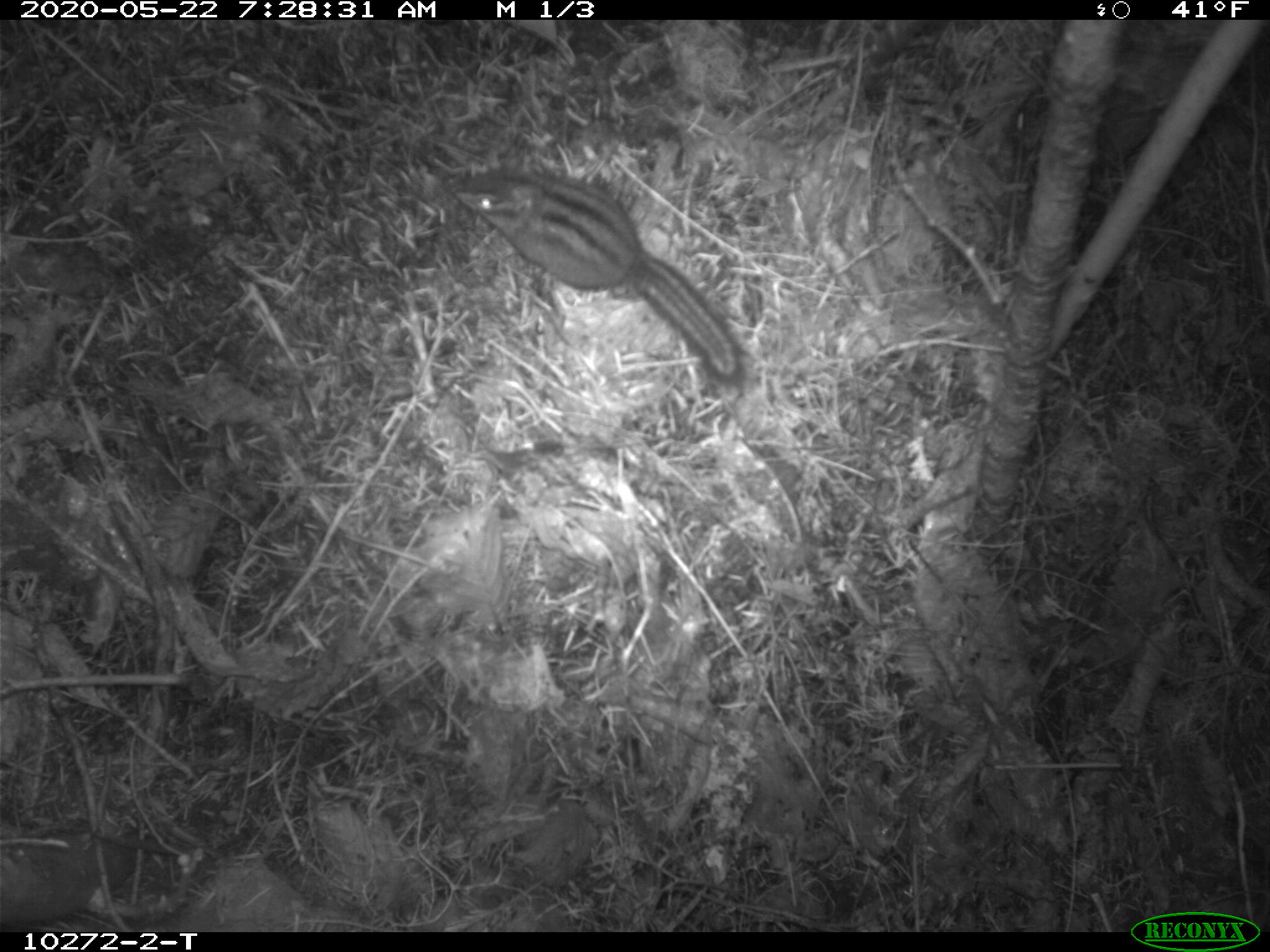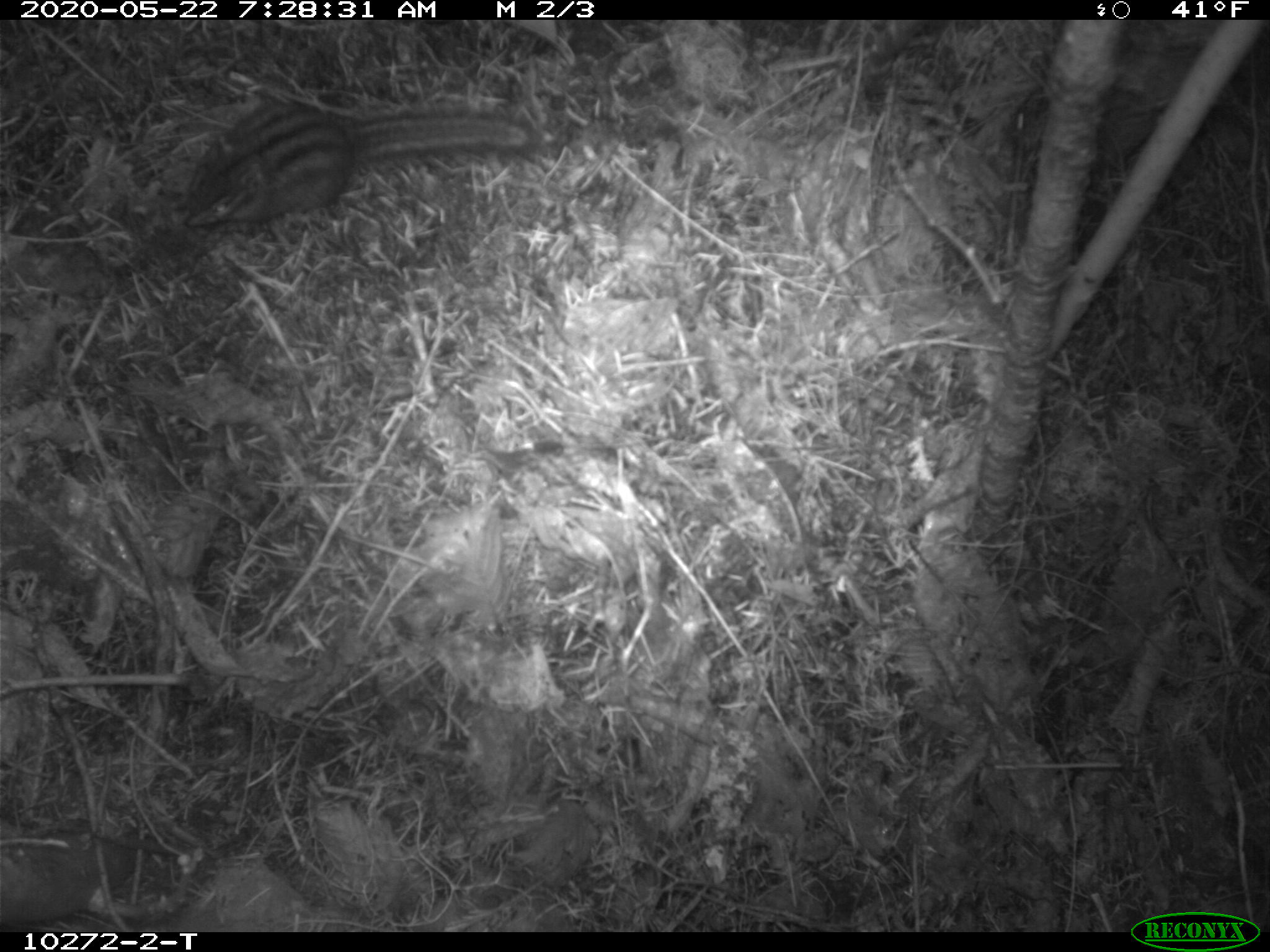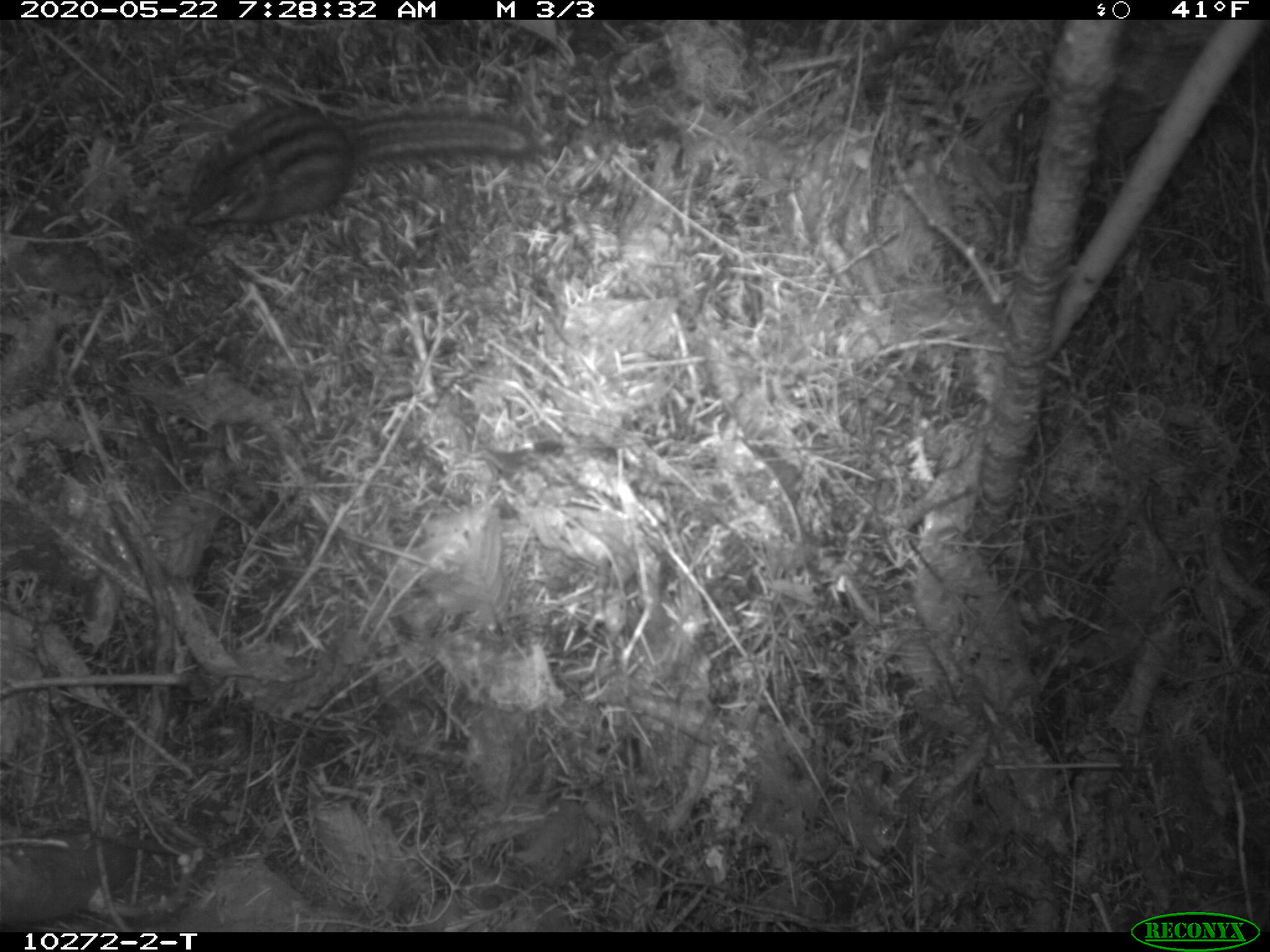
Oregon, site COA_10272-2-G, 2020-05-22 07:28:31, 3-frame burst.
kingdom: Animalia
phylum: Chordata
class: Mammalia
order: Rodentia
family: Sciuridae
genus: Neotamias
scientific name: Neotamias townsendii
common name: townsend's chipmunk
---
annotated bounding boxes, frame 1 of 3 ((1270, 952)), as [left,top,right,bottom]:
townsend's chipmunk: [438,145,759,391]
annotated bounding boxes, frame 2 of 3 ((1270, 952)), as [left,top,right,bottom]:
townsend's chipmunk: [177,82,548,238]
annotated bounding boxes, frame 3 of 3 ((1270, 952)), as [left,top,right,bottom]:
townsend's chipmunk: [175,93,545,238]